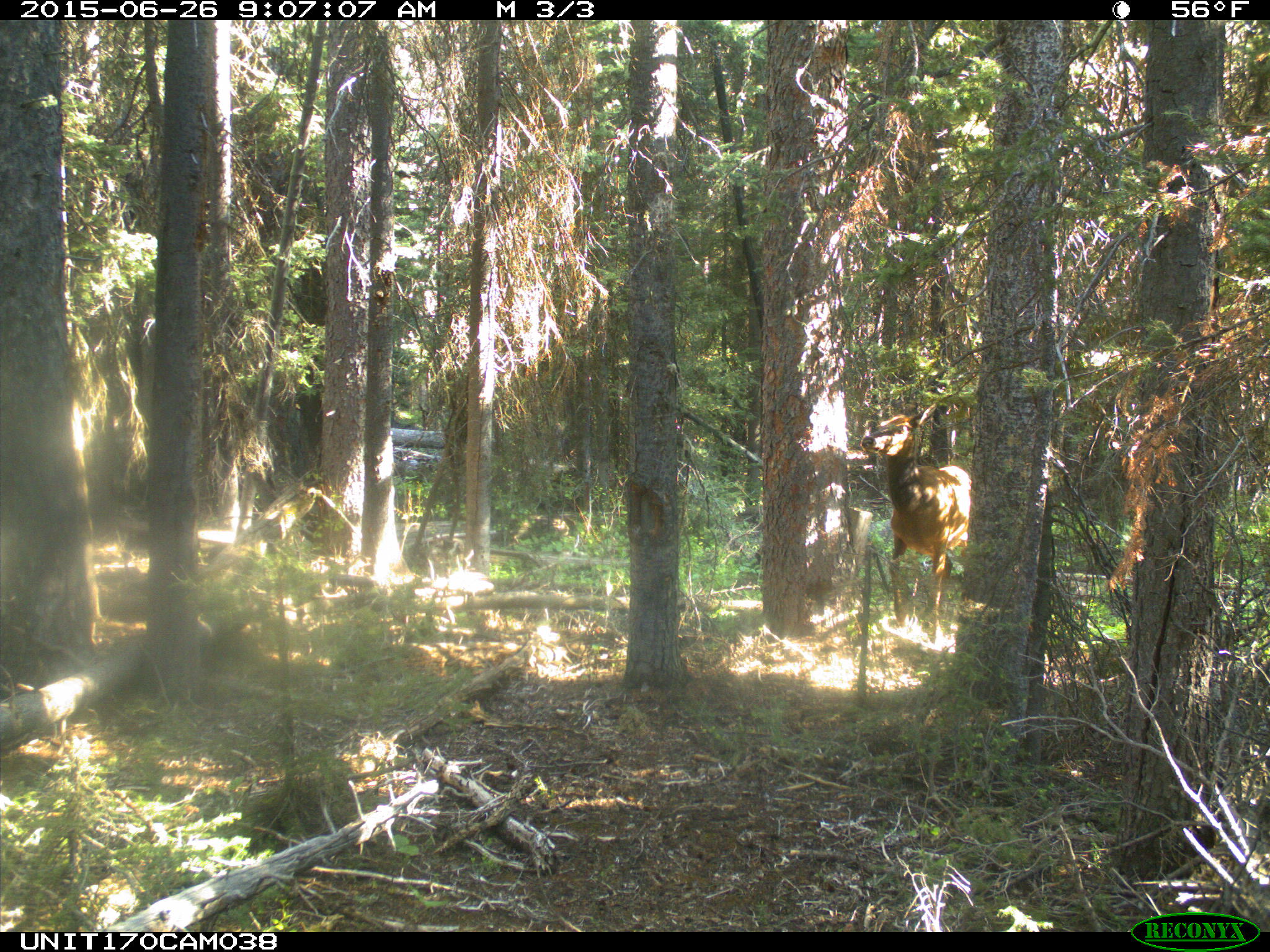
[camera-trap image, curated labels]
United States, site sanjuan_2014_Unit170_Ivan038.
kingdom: Animalia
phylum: Chordata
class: Mammalia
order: Artiodactyla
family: Cervidae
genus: Cervus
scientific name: Cervus elaphus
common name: red deer